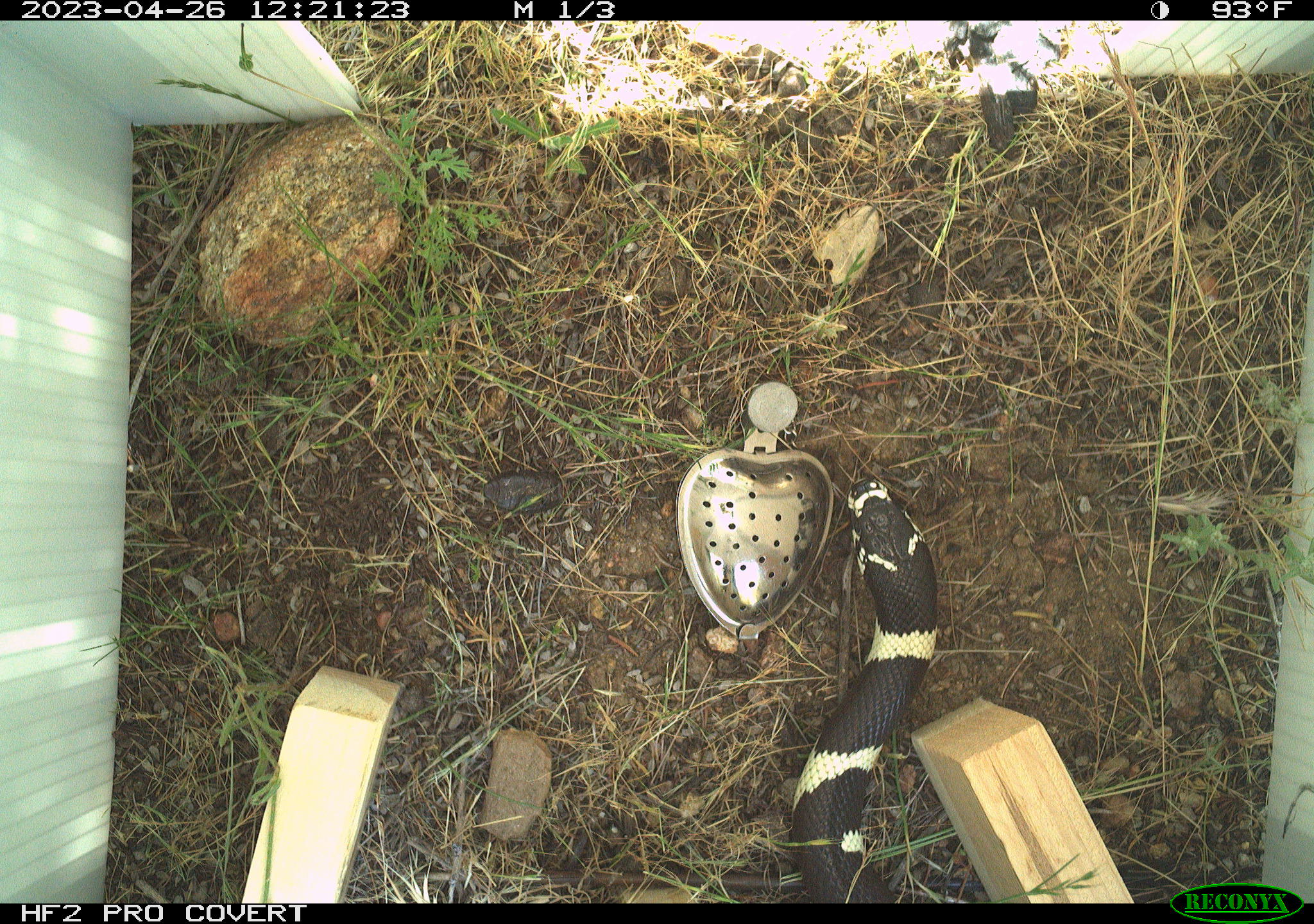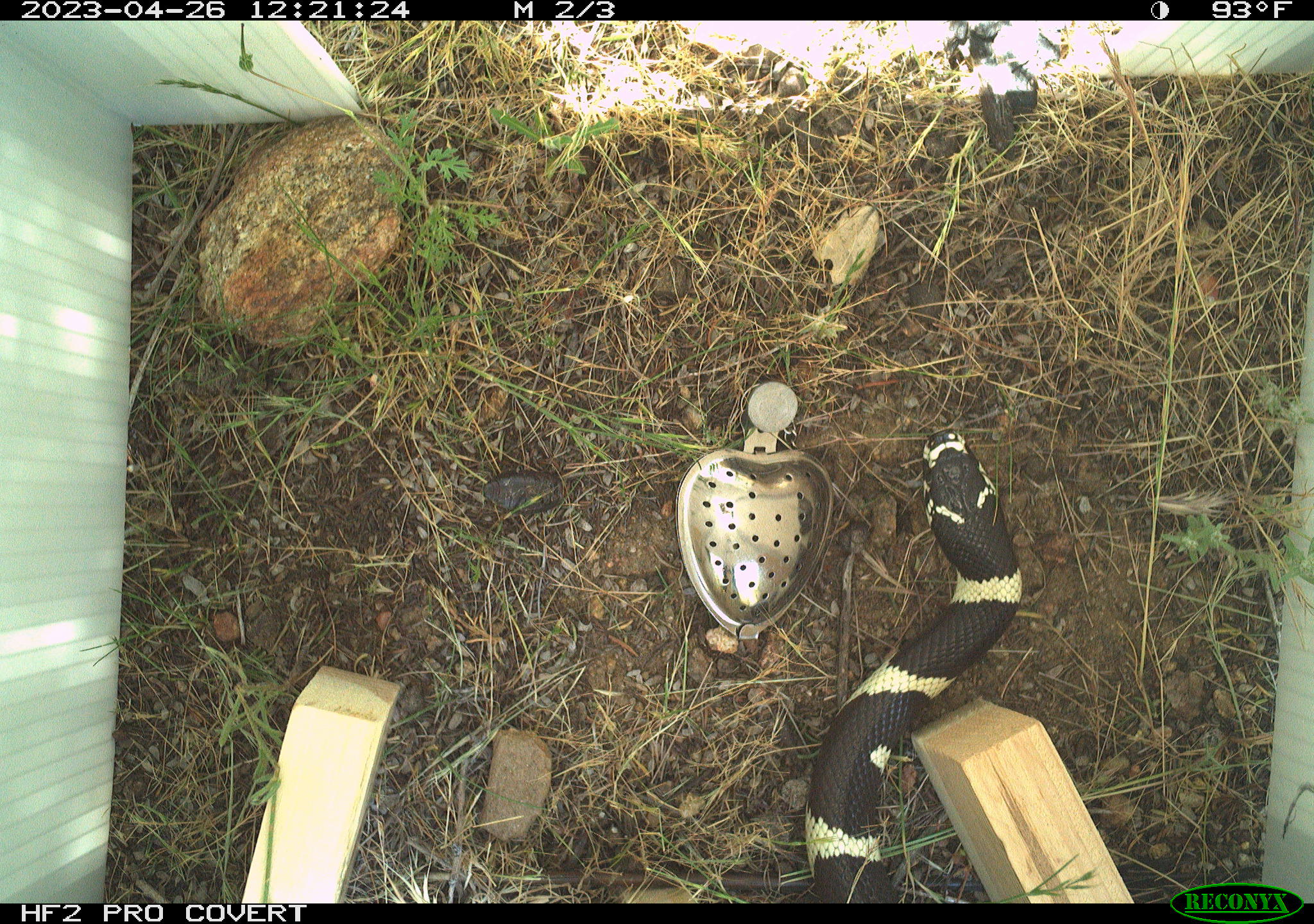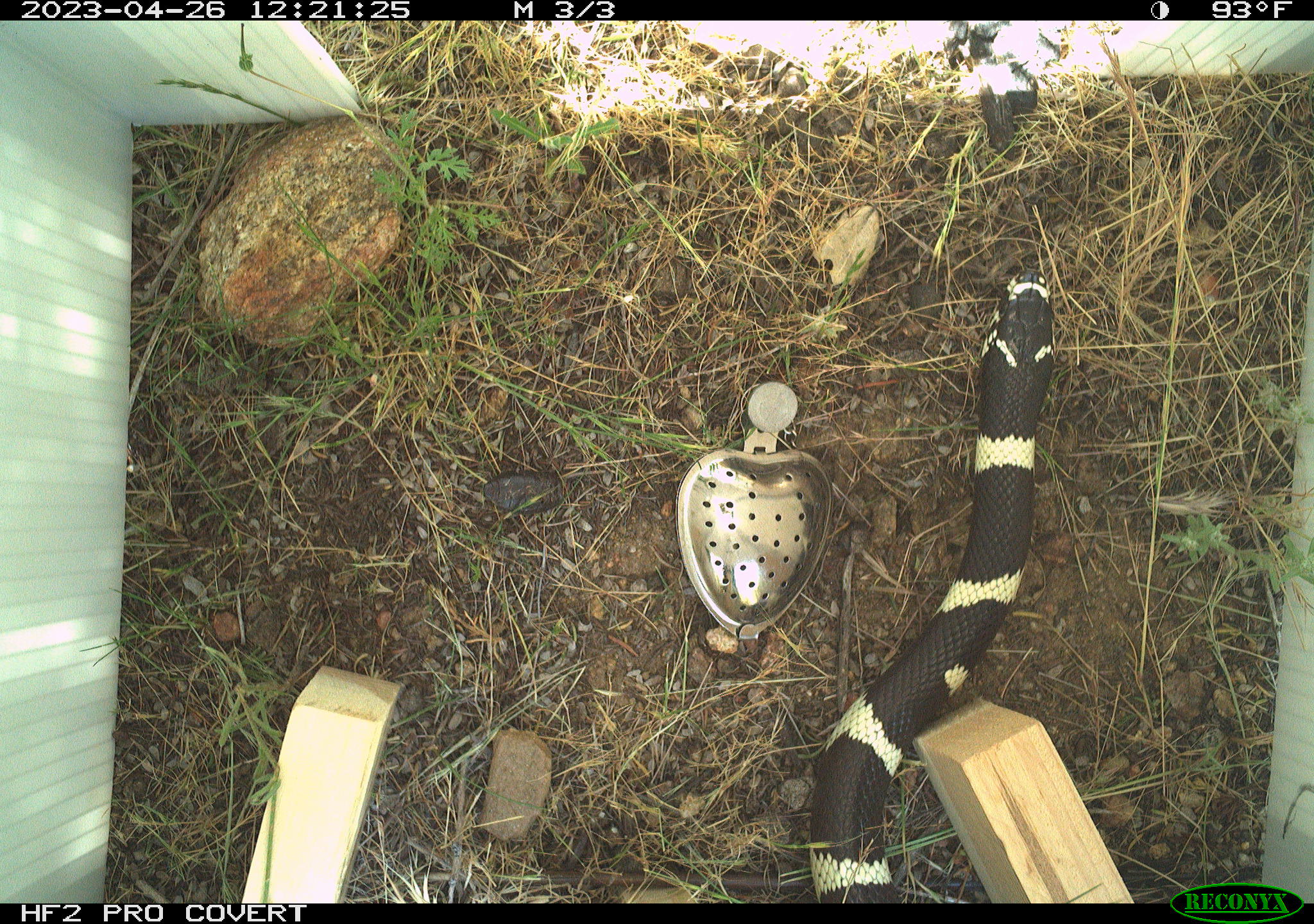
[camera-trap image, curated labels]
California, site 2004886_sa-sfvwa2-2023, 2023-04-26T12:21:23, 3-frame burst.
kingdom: Animalia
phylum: Chordata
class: Reptilia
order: Squamata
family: Colubridae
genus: Lampropeltis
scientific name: Lampropeltis californiae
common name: california kingsnake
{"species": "california kingsnake (Lampropeltis californiae)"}